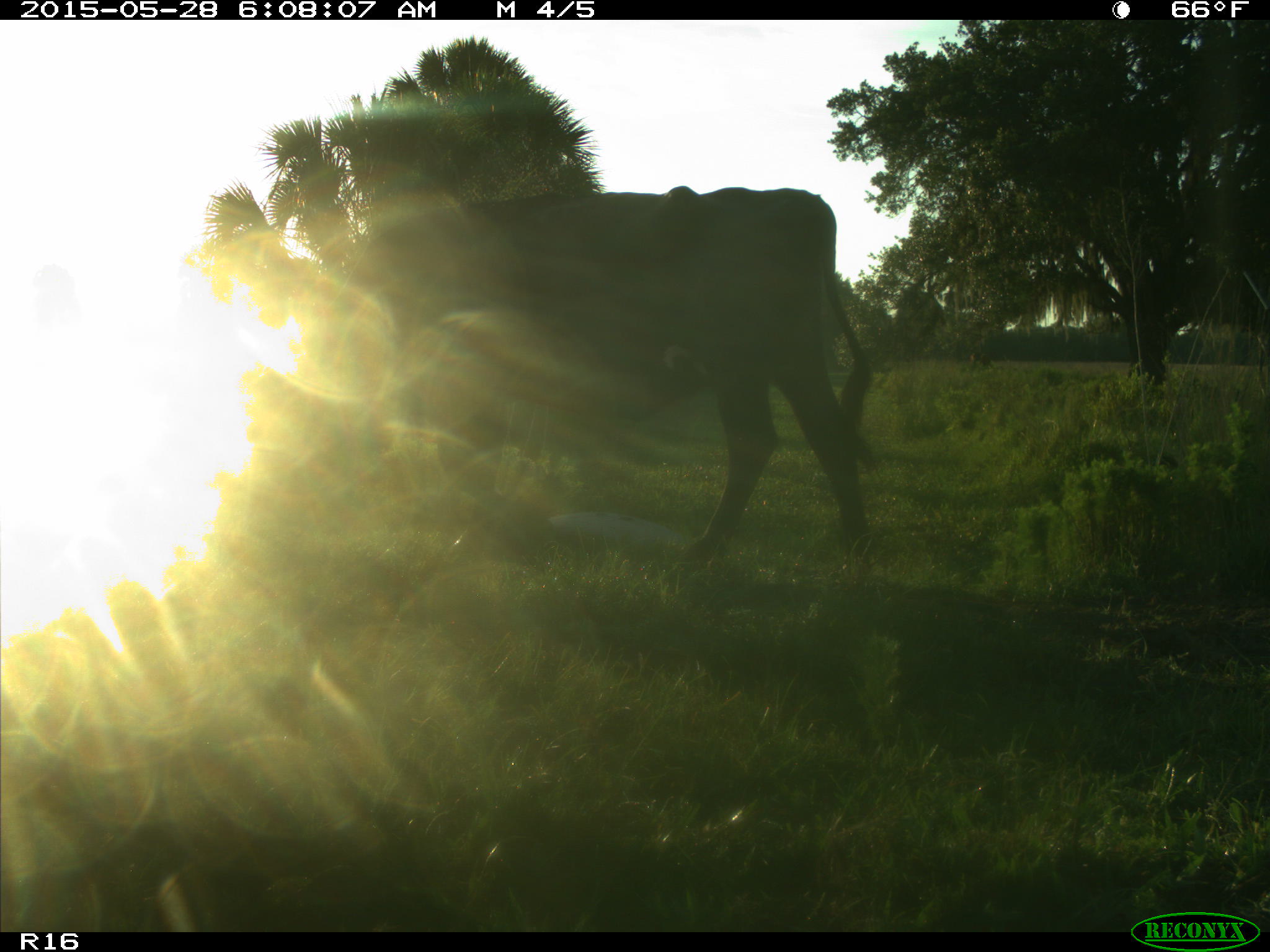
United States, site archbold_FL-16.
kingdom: Animalia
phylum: Chordata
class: Mammalia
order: Artiodactyla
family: Bovidae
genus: Bos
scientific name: Bos taurus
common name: domestic cow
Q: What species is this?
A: Bos taurus (domestic cow).